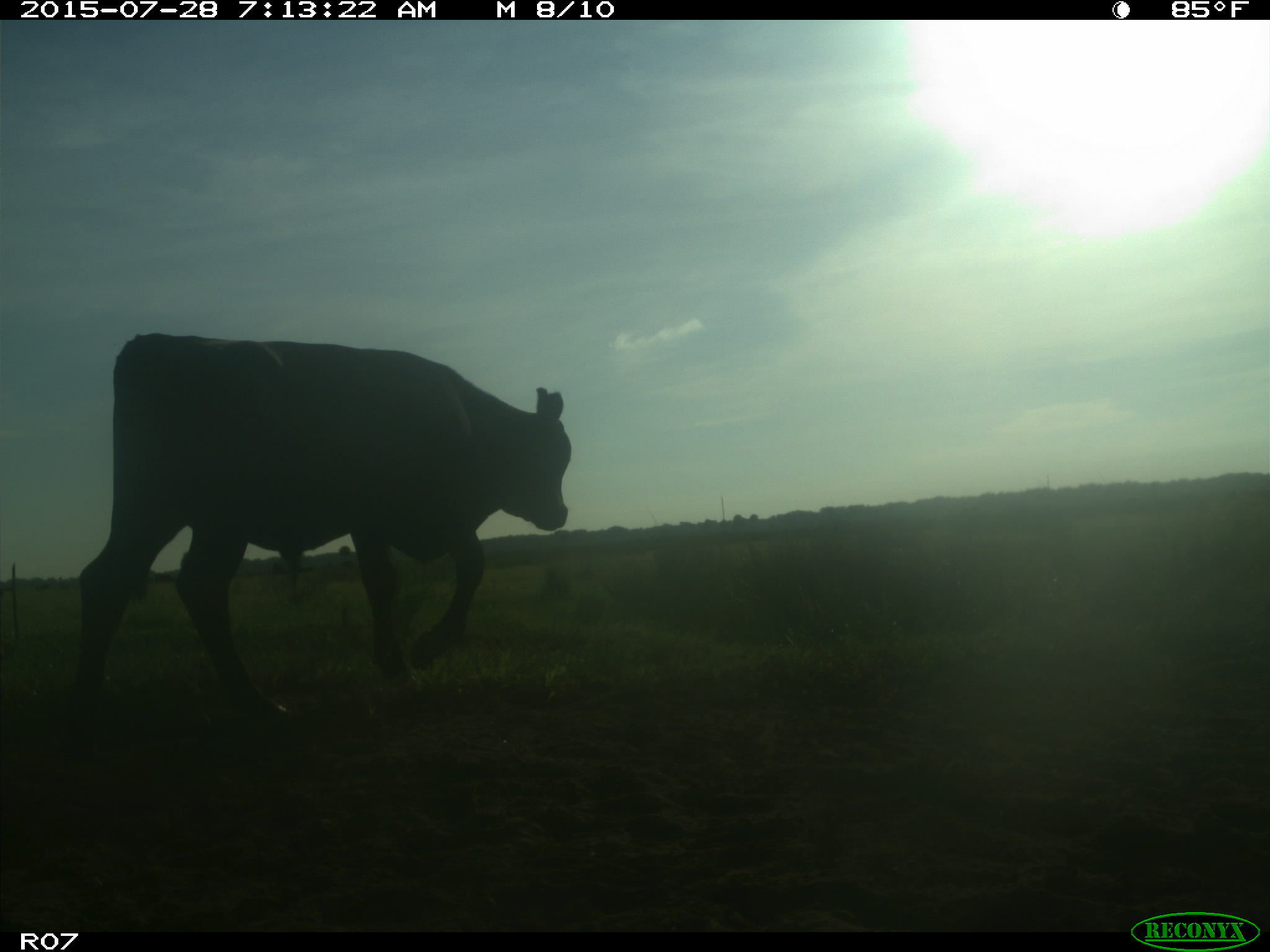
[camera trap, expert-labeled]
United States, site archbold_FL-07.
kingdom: Animalia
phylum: Chordata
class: Mammalia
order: Artiodactyla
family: Bovidae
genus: Bos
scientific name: Bos taurus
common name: domestic cow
Bos taurus (domestic cow).